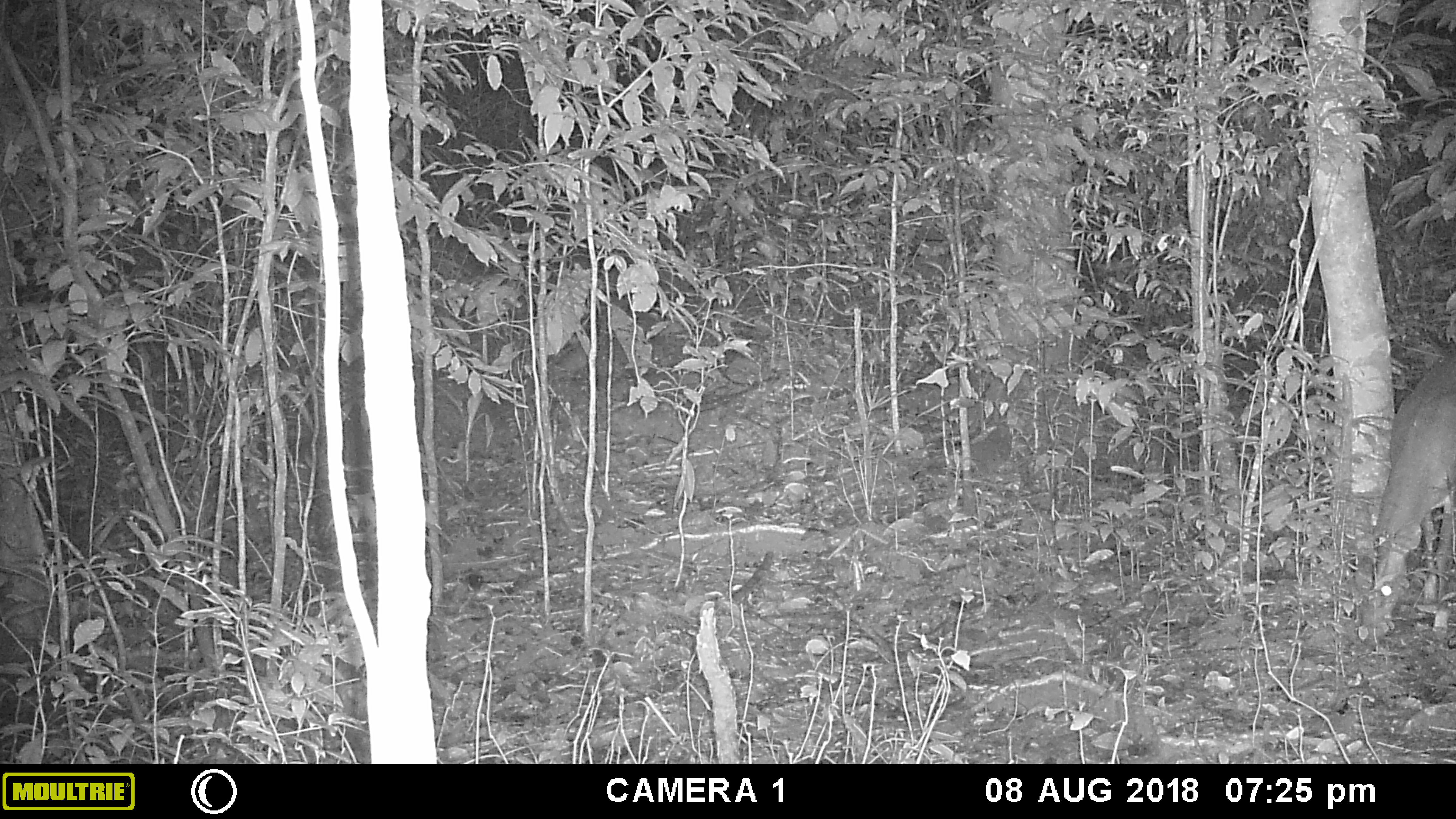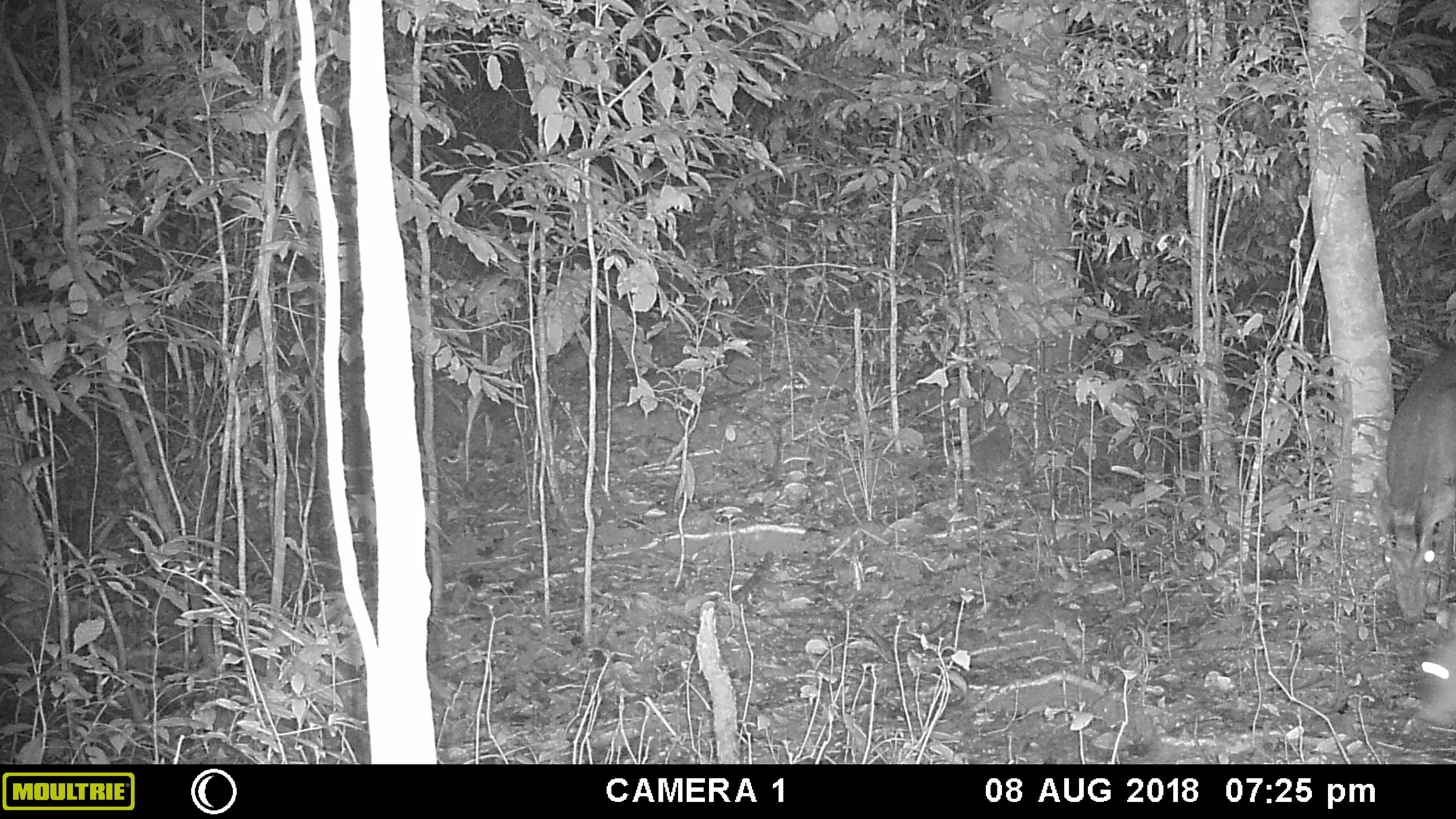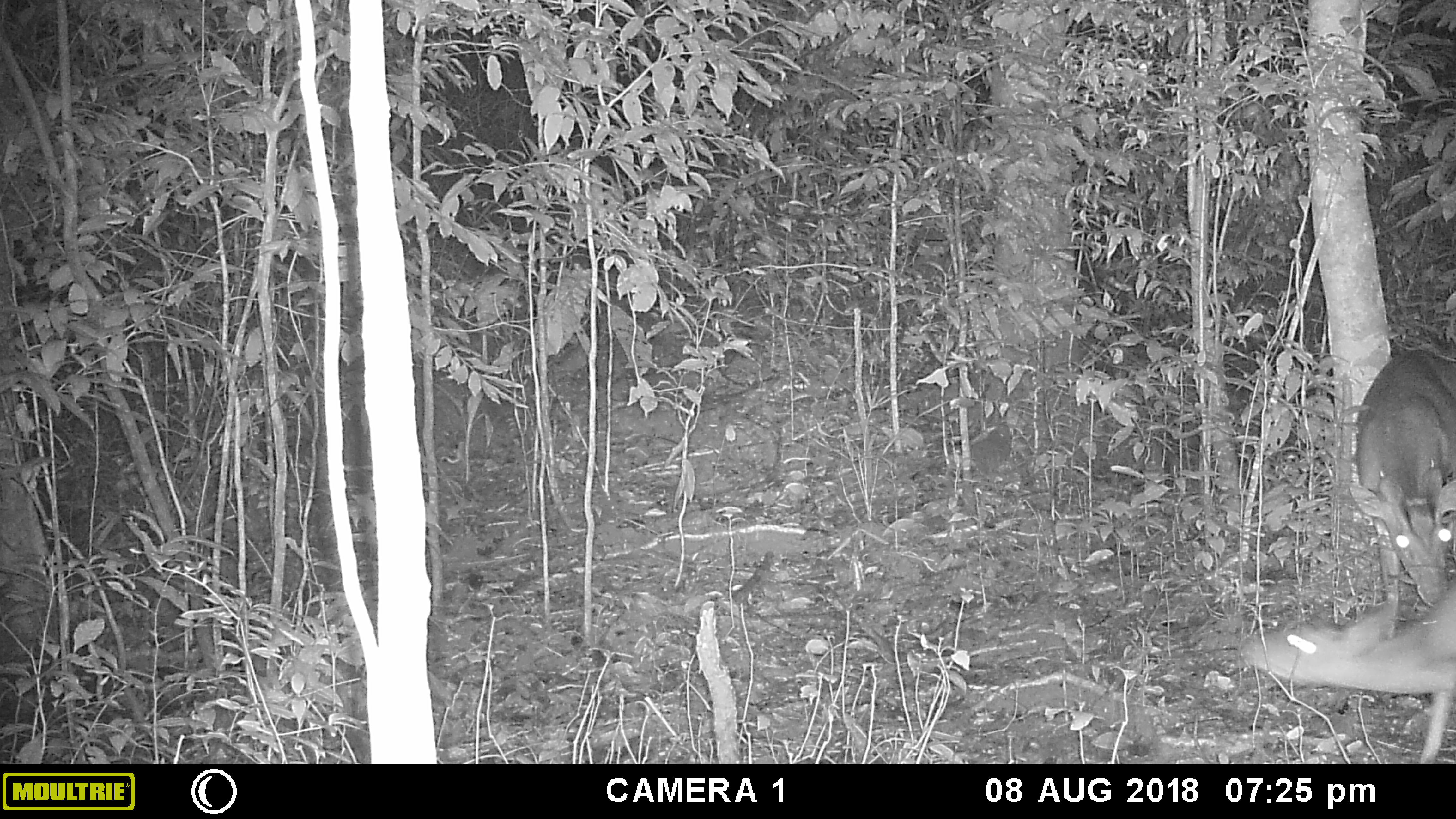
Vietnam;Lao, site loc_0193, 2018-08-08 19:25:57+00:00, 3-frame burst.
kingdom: Animalia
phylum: Chordata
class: Mammalia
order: Artiodactyla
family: Cervidae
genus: Muntiacus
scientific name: Muntiacus vuquangensis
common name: large-antlered muntjac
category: large antlered muntjac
Large antlered muntjac (large-antlered muntjac) (Muntiacus vuquangensis). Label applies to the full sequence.